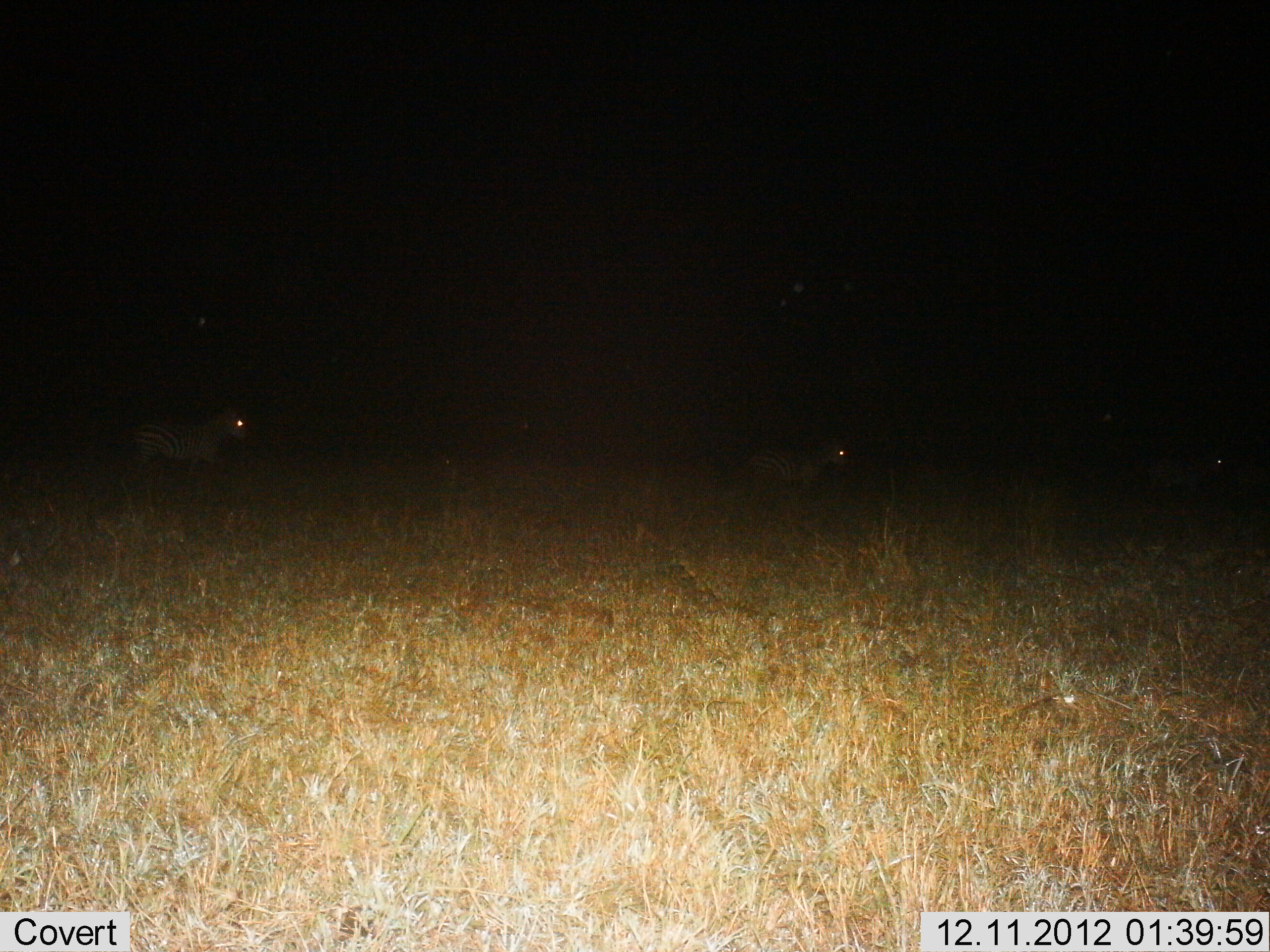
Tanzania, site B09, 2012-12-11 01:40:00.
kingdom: Animalia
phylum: Chordata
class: Mammalia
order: Perissodactyla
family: Equidae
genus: Equus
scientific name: Equus quagga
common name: plains zebra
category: zebra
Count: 3.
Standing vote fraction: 42%.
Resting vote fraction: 0%.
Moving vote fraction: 73%.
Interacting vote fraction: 0%.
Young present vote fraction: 0%.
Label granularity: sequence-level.